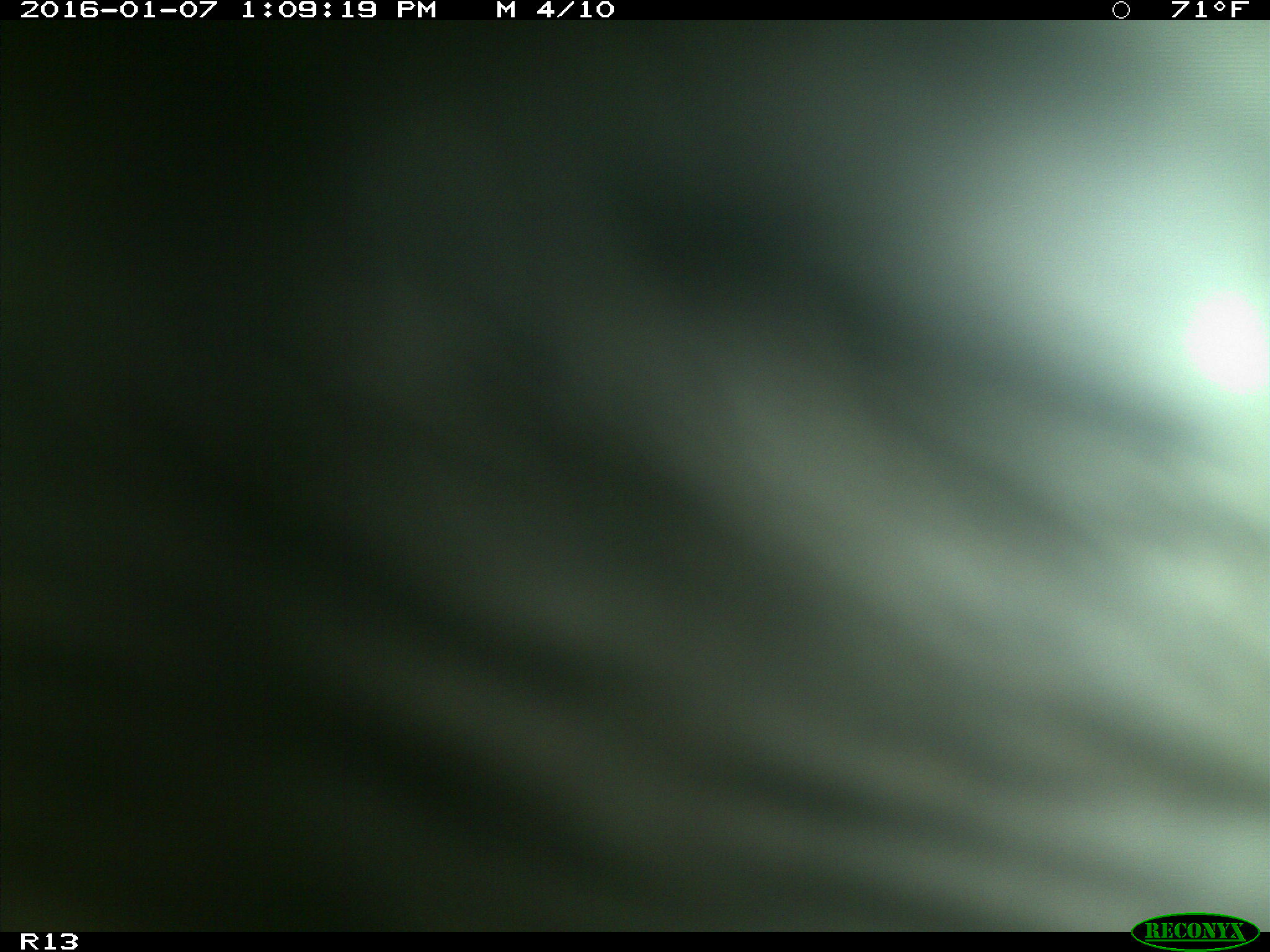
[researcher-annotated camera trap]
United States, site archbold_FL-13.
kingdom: Animalia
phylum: Chordata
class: Mammalia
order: Artiodactyla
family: Bovidae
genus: Bos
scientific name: Bos taurus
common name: domestic cow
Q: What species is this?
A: Bos taurus (domestic cow).